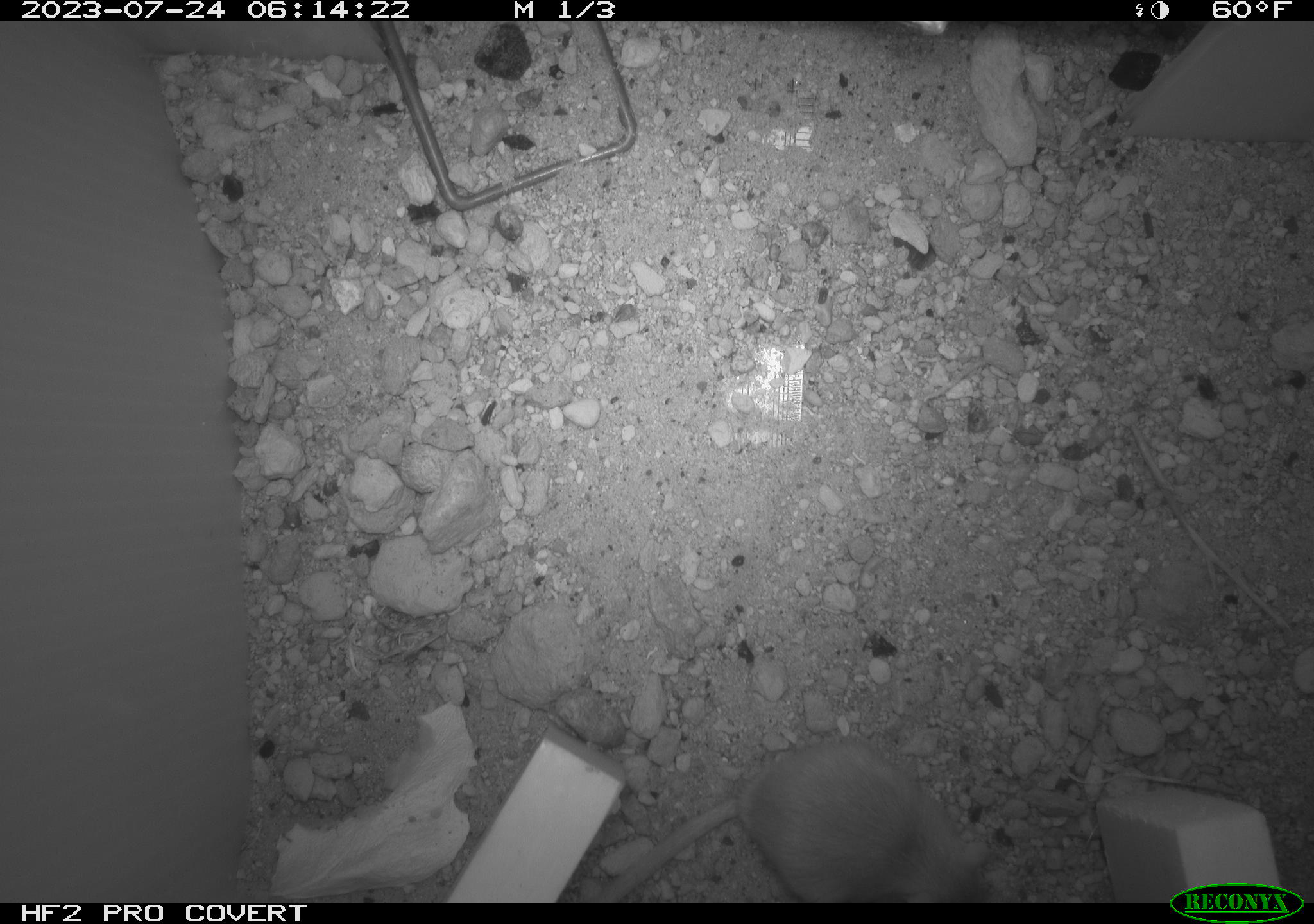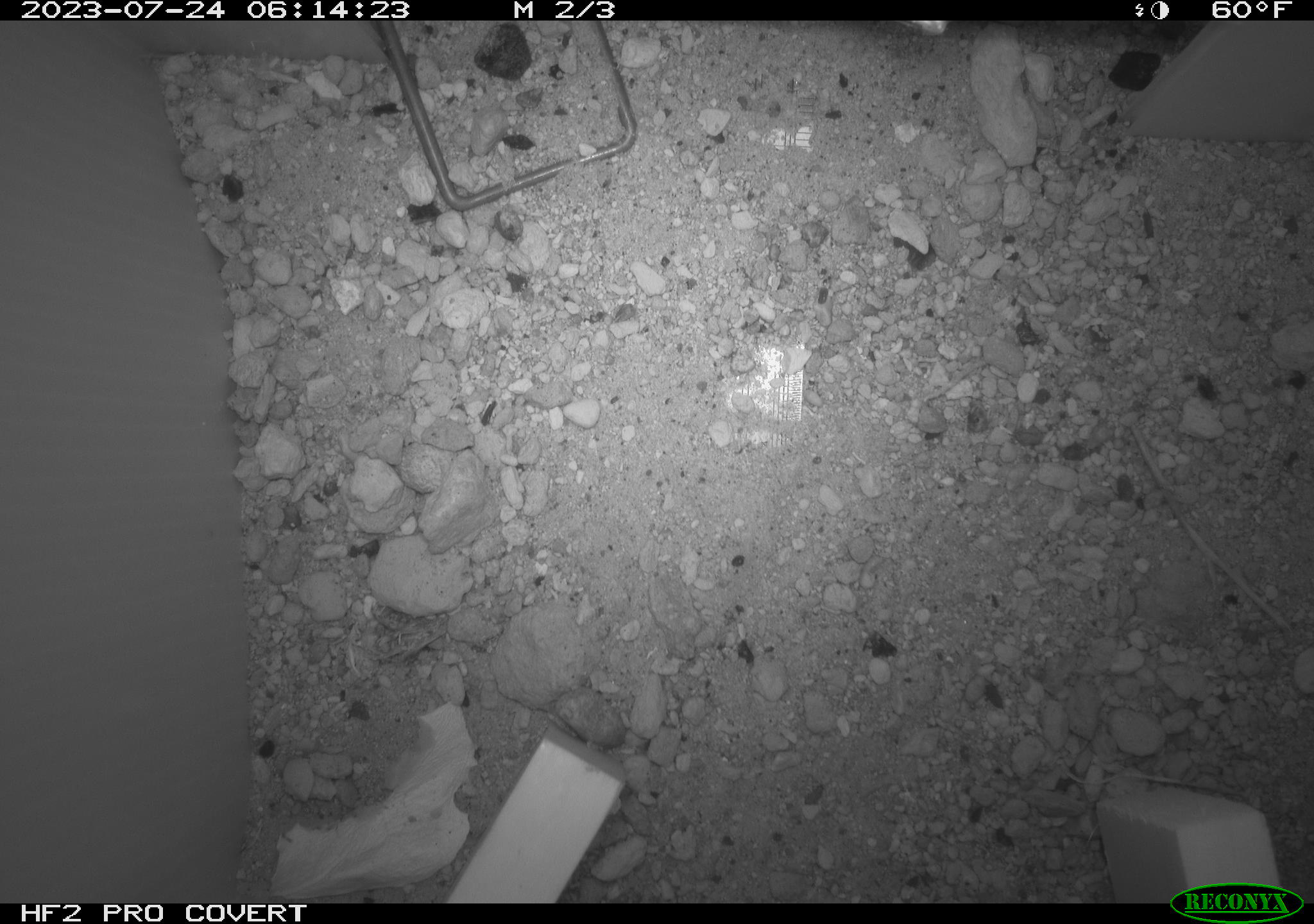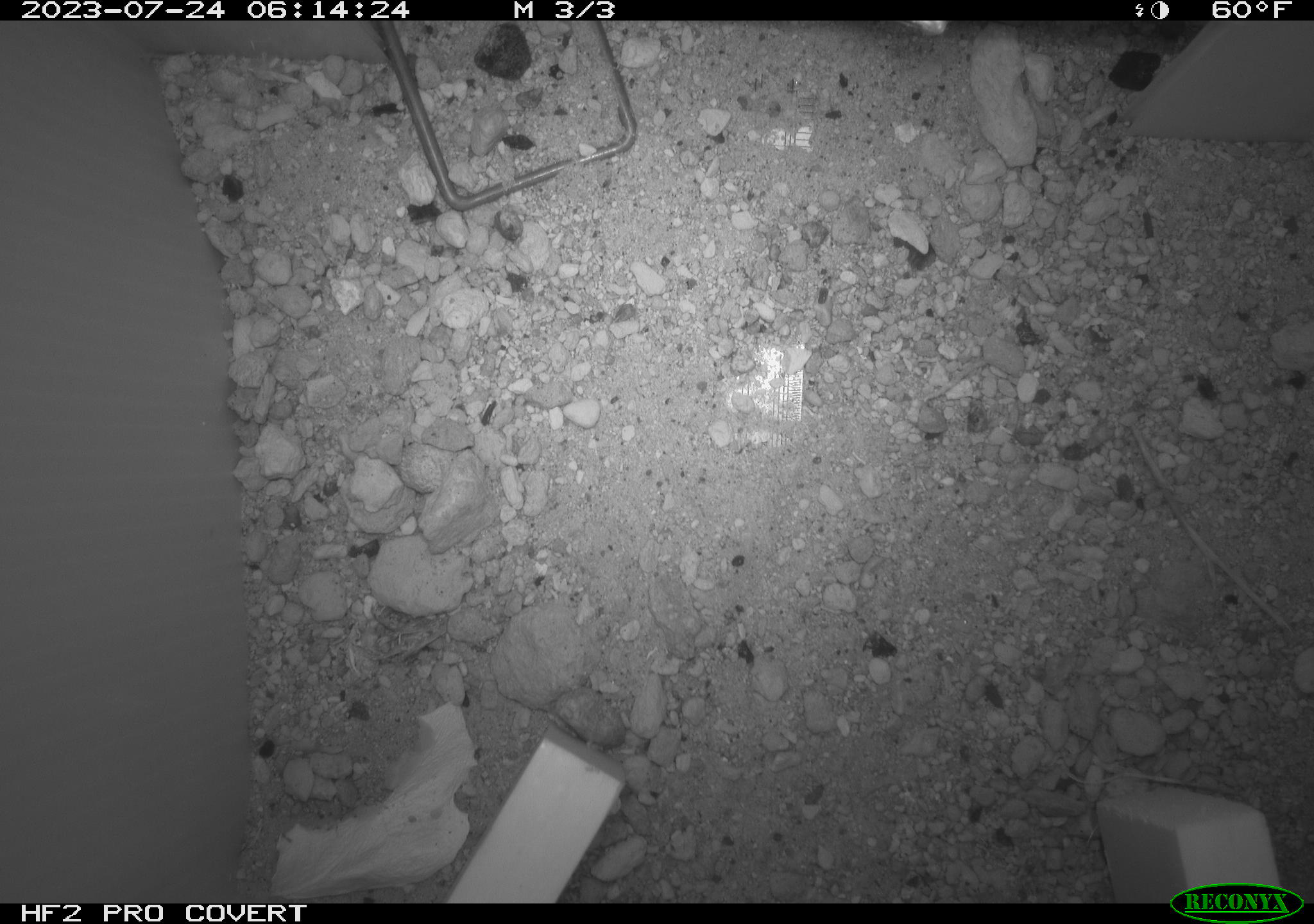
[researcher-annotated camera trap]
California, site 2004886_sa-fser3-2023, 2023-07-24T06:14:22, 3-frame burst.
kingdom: Animalia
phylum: Chordata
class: Mammalia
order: Rodentia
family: Heteromyidae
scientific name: Heteromyidae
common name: kangaroo rats and pocket mice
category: heteromyidae family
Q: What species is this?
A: Heteromyidae family (kangaroo rats and pocket mice) (Heteromyidae).